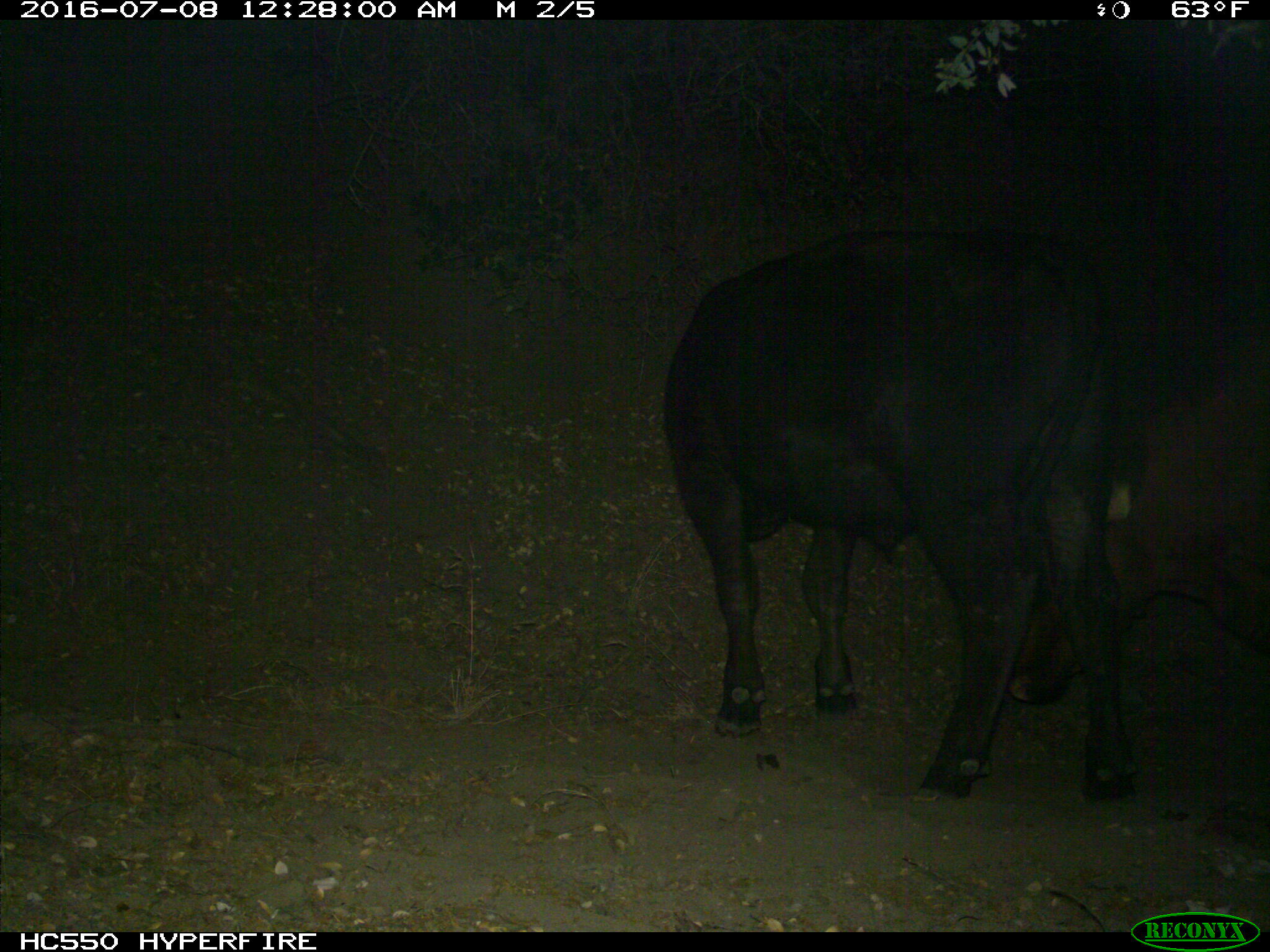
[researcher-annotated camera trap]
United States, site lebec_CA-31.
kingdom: Animalia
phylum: Chordata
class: Mammalia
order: Artiodactyla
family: Bovidae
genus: Bos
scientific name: Bos taurus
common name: domestic cow